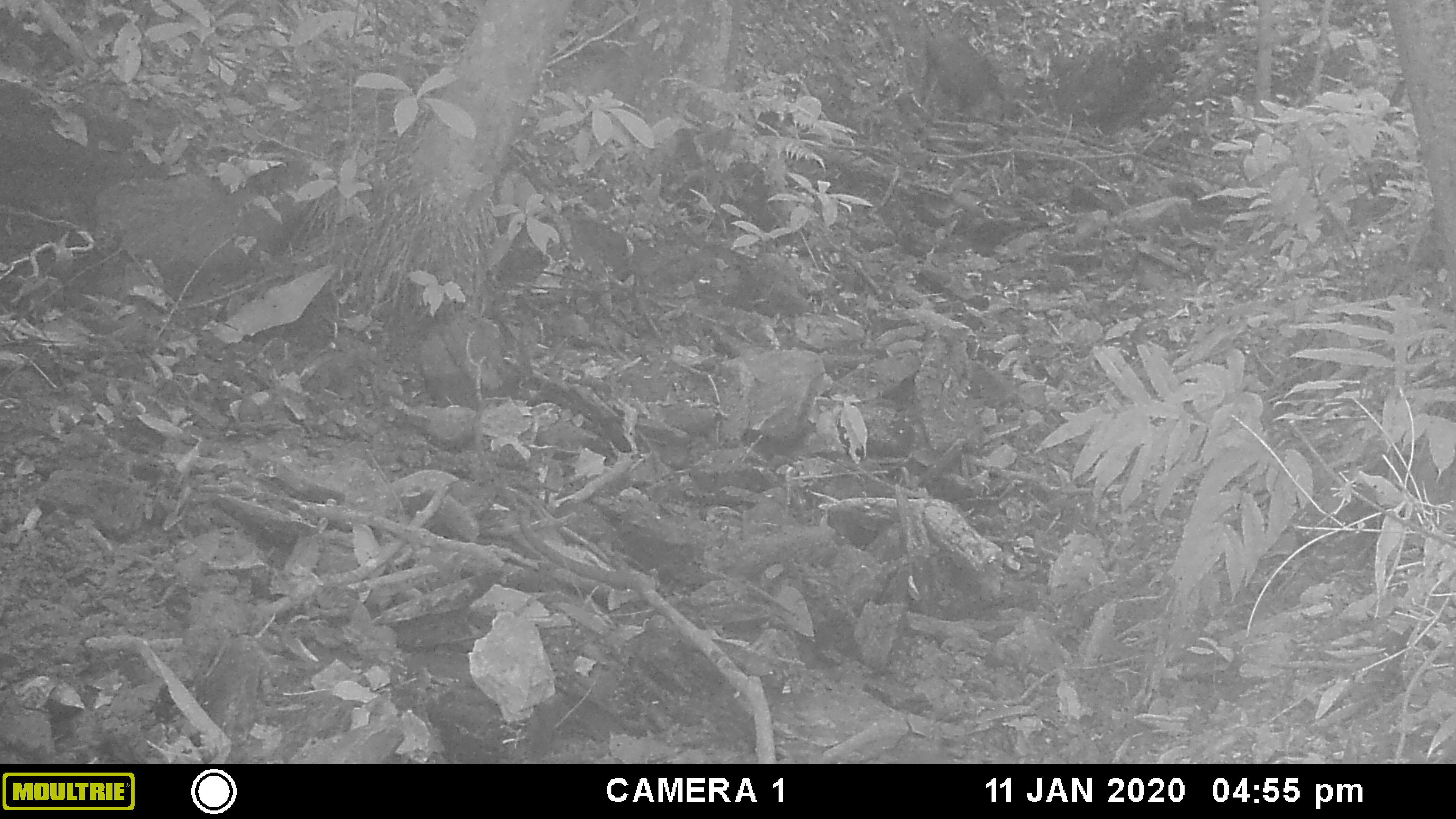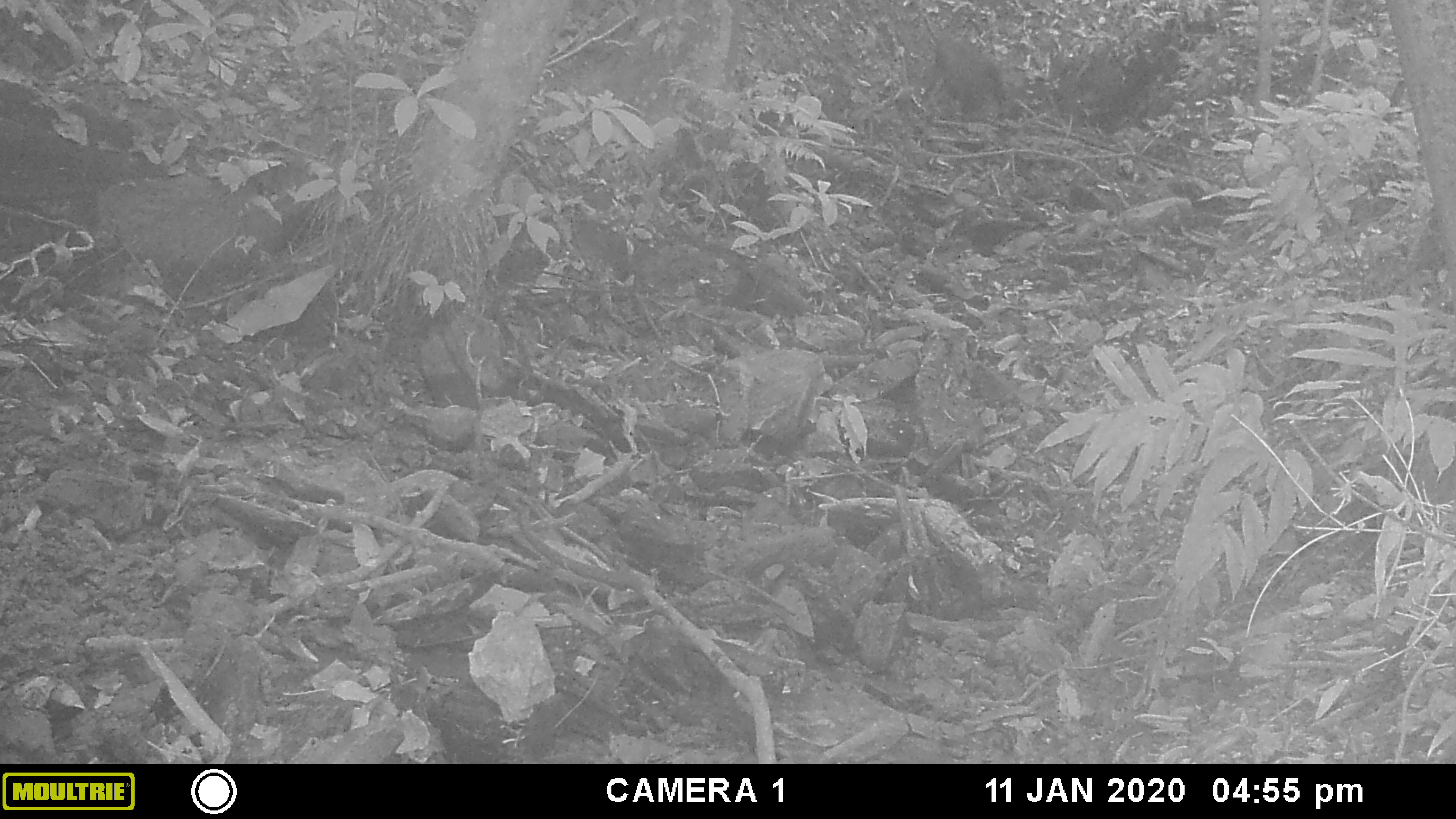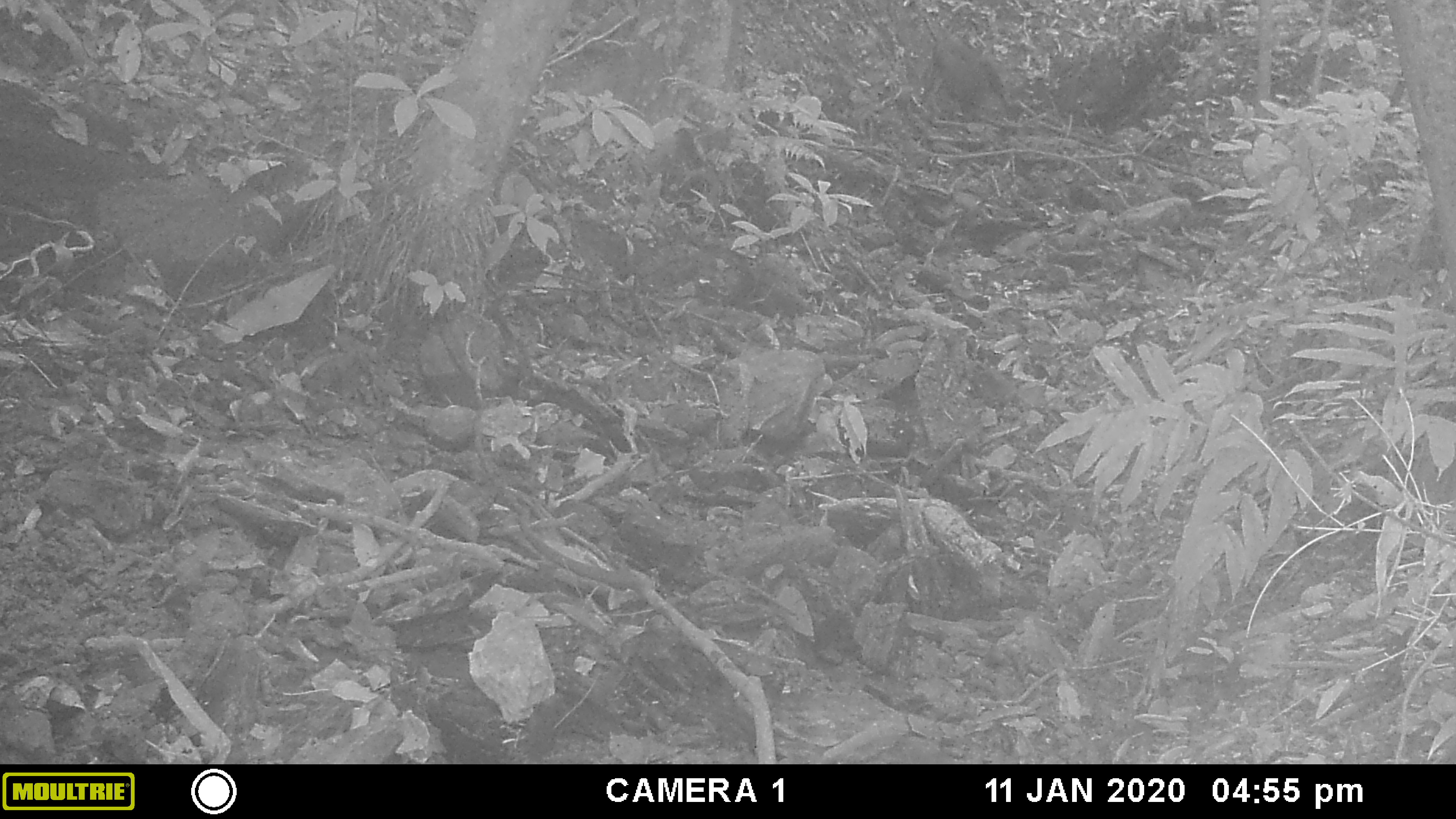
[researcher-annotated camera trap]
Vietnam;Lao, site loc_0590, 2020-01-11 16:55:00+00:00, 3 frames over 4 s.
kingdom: Animalia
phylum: Chordata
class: Mammalia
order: Artiodactyla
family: Suidae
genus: Sus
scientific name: Sus scrofa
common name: eurasian wild pig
Eurasian wild pig (Sus scrofa). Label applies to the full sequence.